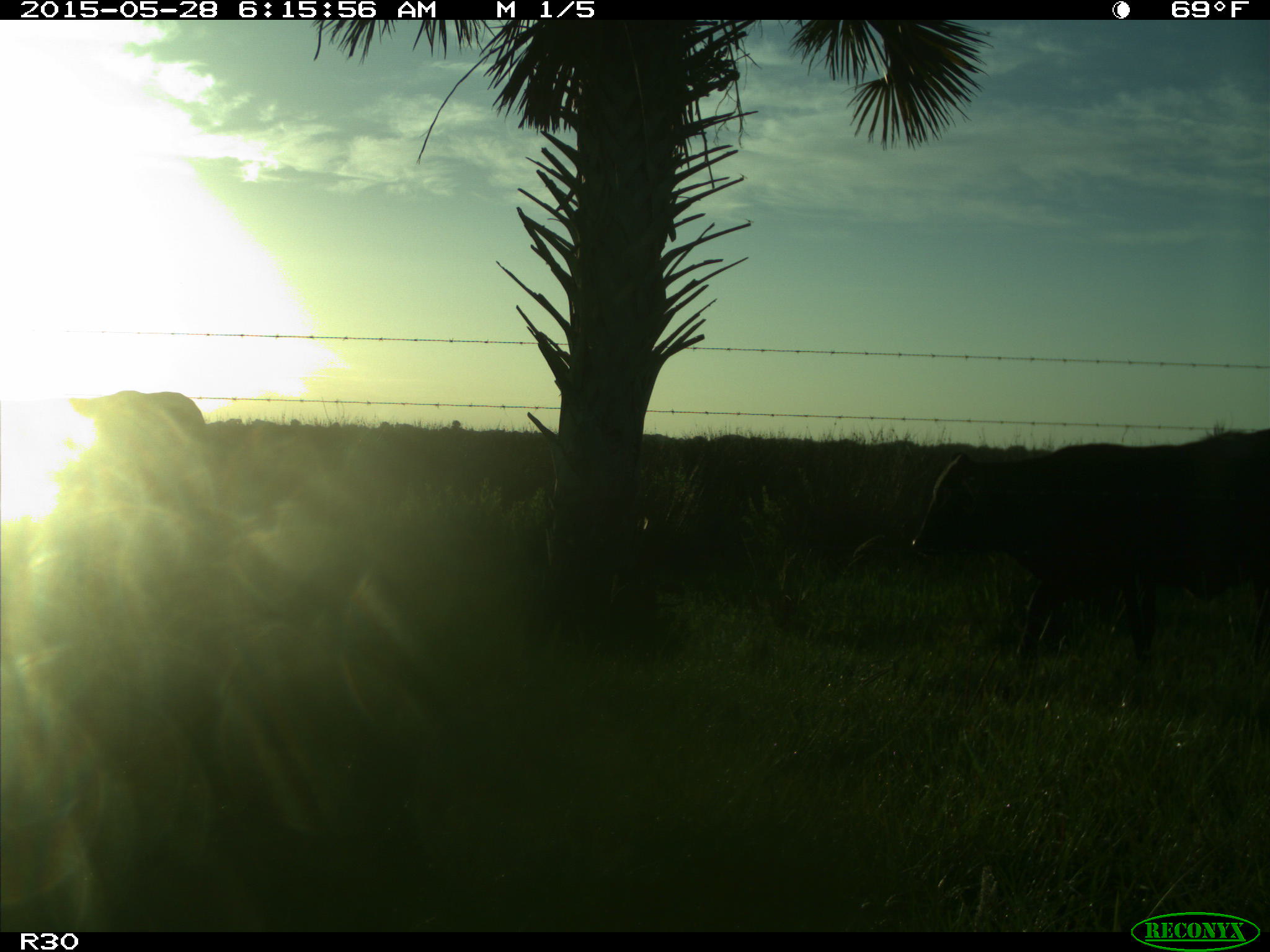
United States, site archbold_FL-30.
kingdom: Animalia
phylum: Chordata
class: Mammalia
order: Artiodactyla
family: Bovidae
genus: Bos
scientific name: Bos taurus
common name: domestic cow